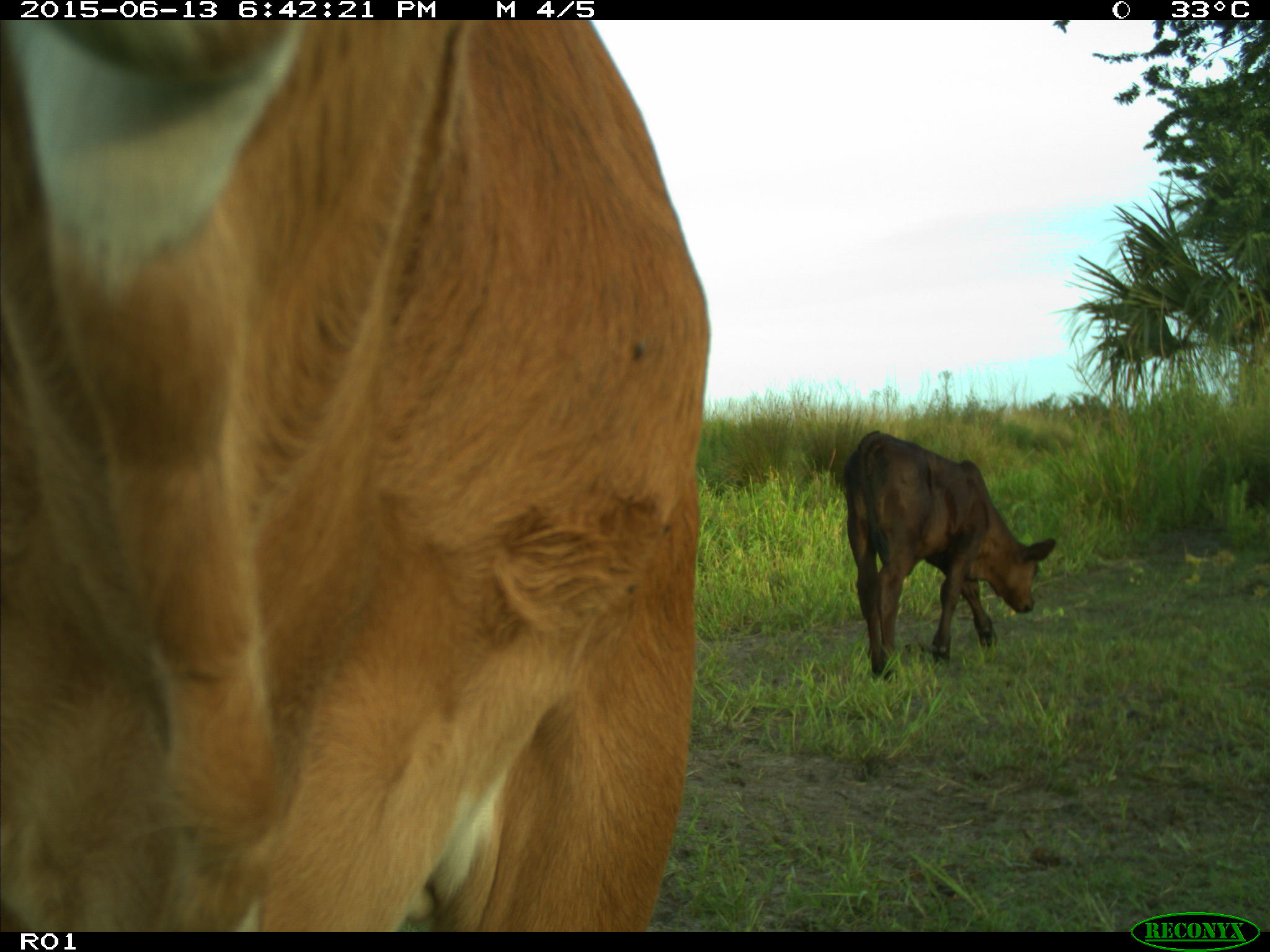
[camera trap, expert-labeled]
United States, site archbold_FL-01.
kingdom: Animalia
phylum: Chordata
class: Mammalia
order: Artiodactyla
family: Bovidae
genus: Bos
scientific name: Bos taurus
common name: domestic cow